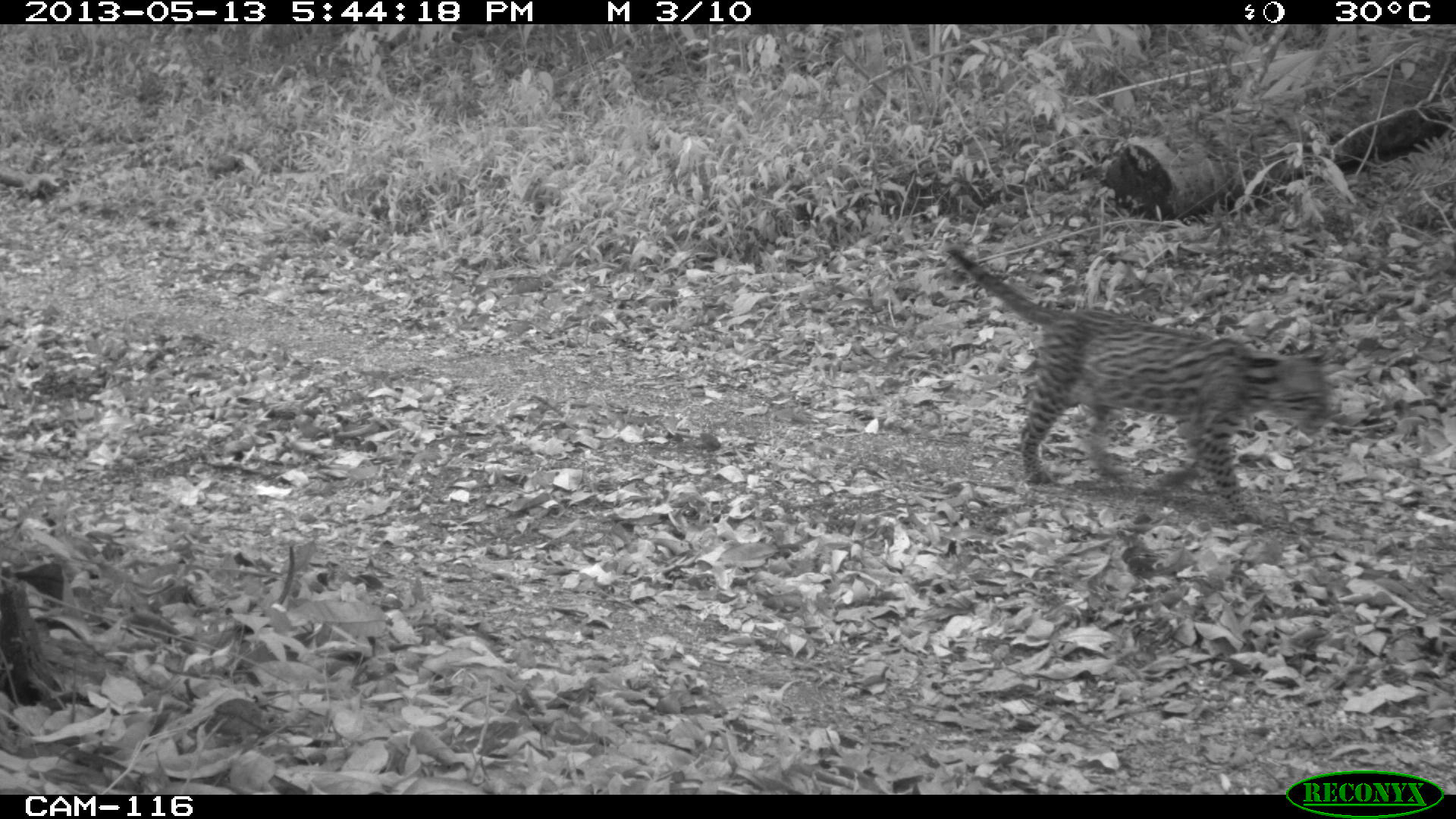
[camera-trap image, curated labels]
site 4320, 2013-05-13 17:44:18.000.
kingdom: Animalia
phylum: Chordata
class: Mammalia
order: Carnivora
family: Felidae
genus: Leopardus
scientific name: Leopardus pardalis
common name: ocelot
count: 1